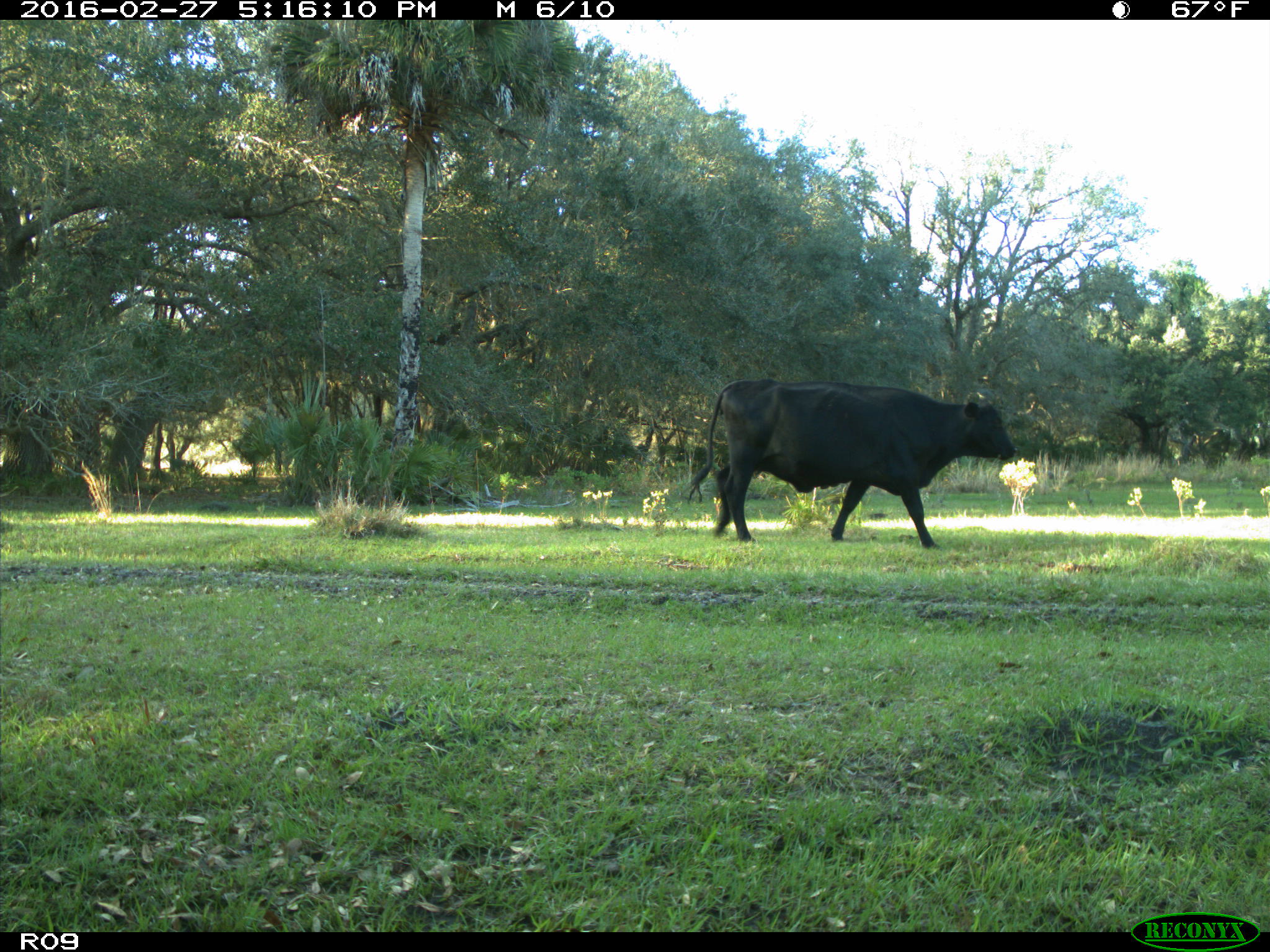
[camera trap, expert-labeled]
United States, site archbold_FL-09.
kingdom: Animalia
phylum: Chordata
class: Mammalia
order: Artiodactyla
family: Bovidae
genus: Bos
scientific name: Bos taurus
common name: domestic cow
Bos taurus (domestic cow).